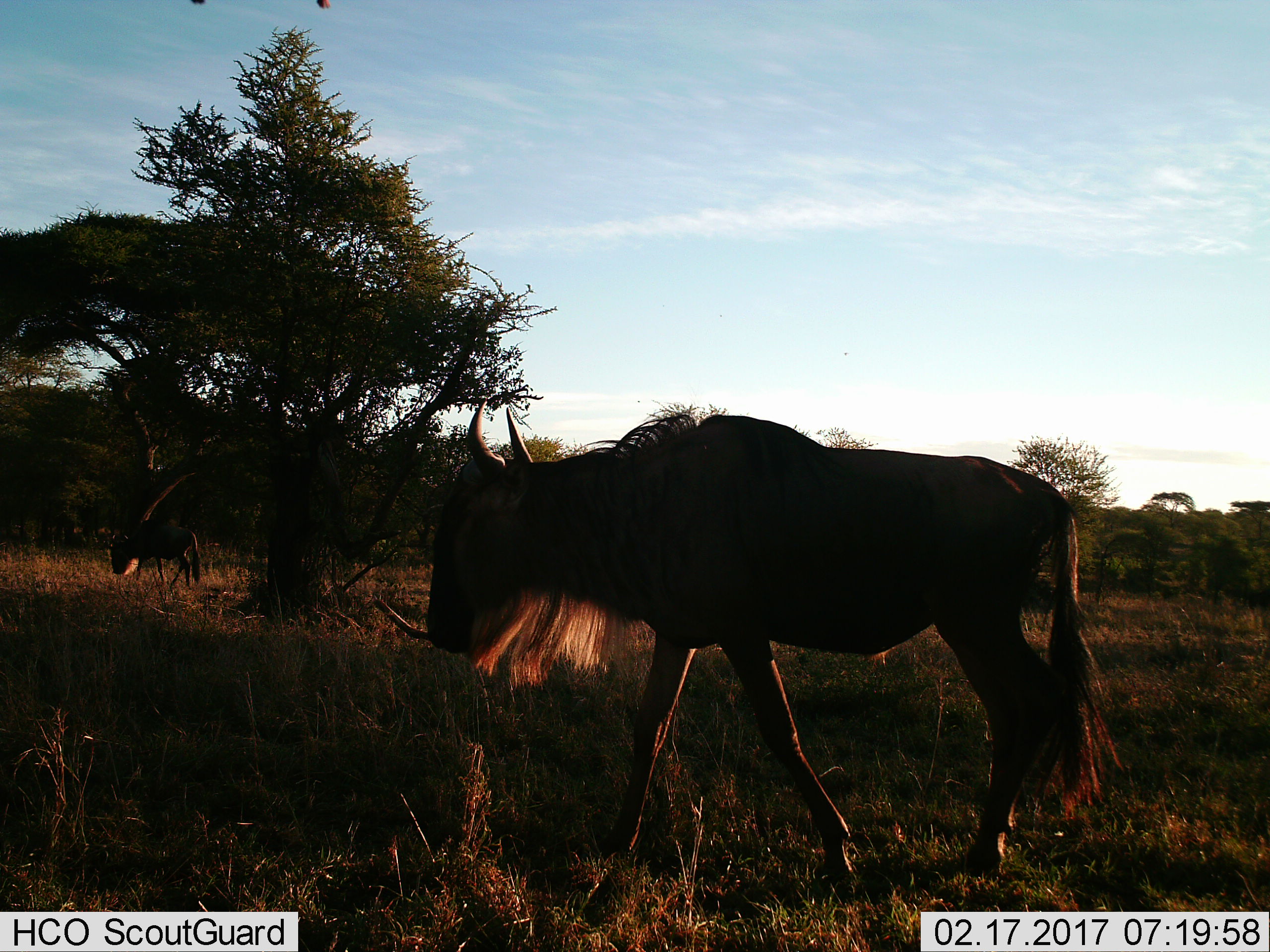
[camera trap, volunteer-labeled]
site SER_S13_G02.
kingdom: Animalia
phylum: Chordata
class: Mammalia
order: Artiodactyla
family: Bovidae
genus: Connochaetes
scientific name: Connochaetes taurinus taurinus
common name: blue wildebeest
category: wildebeestblue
Wildebeestblue (blue wildebeest) (Connochaetes taurinus taurinus), count 2. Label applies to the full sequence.